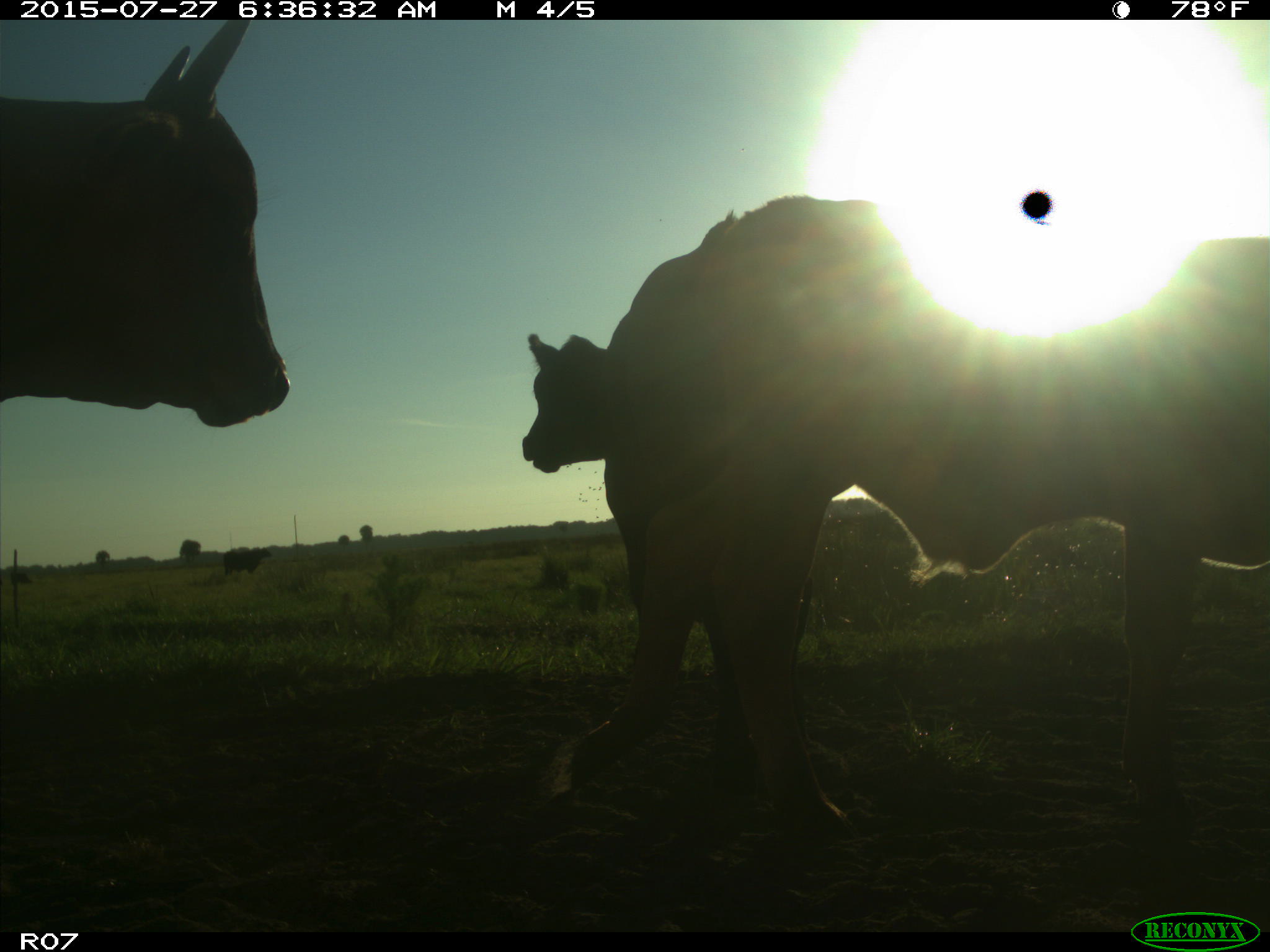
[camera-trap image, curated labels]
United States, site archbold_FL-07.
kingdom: Animalia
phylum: Chordata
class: Mammalia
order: Artiodactyla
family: Bovidae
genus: Bos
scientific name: Bos taurus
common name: domestic cow